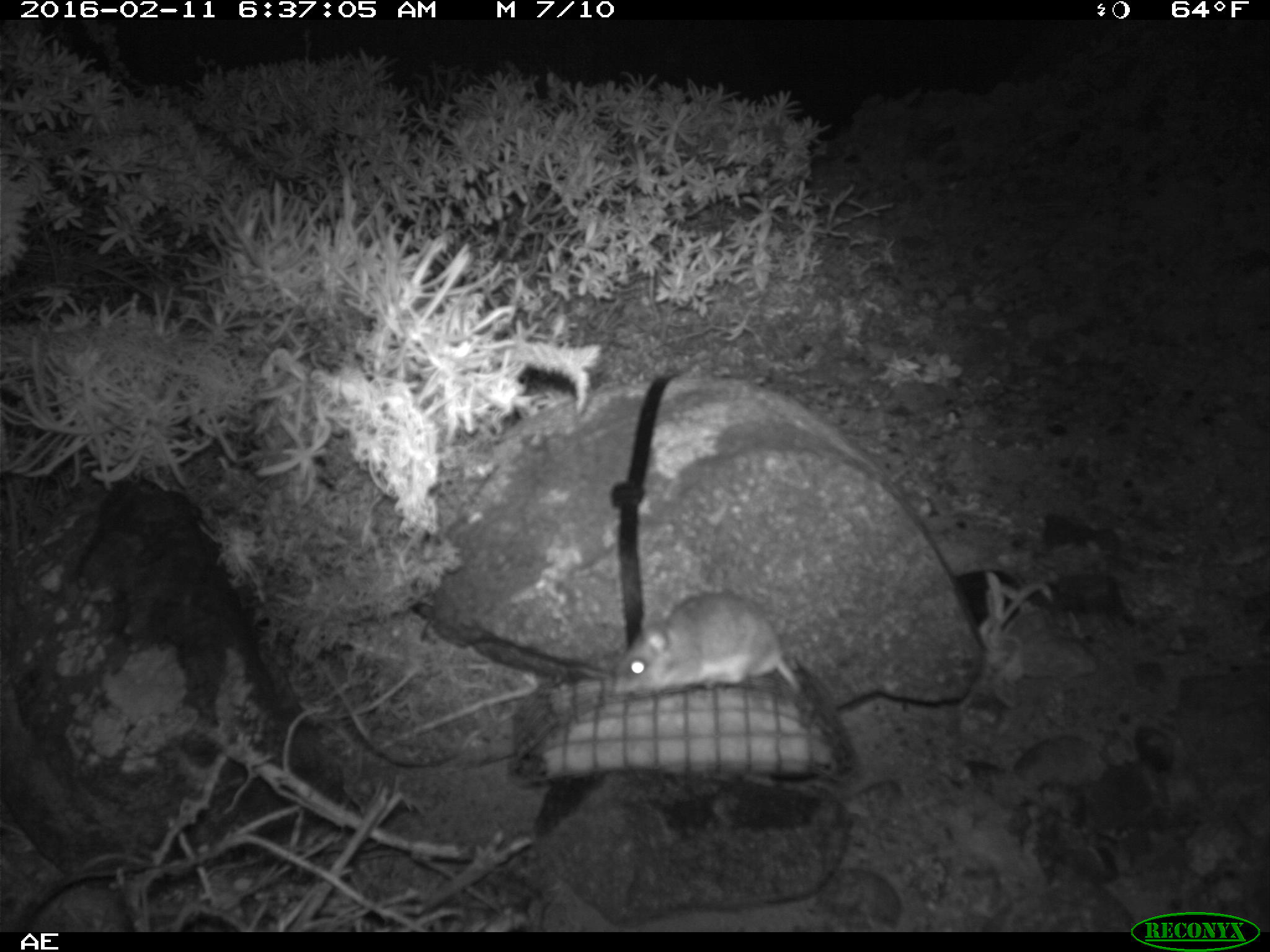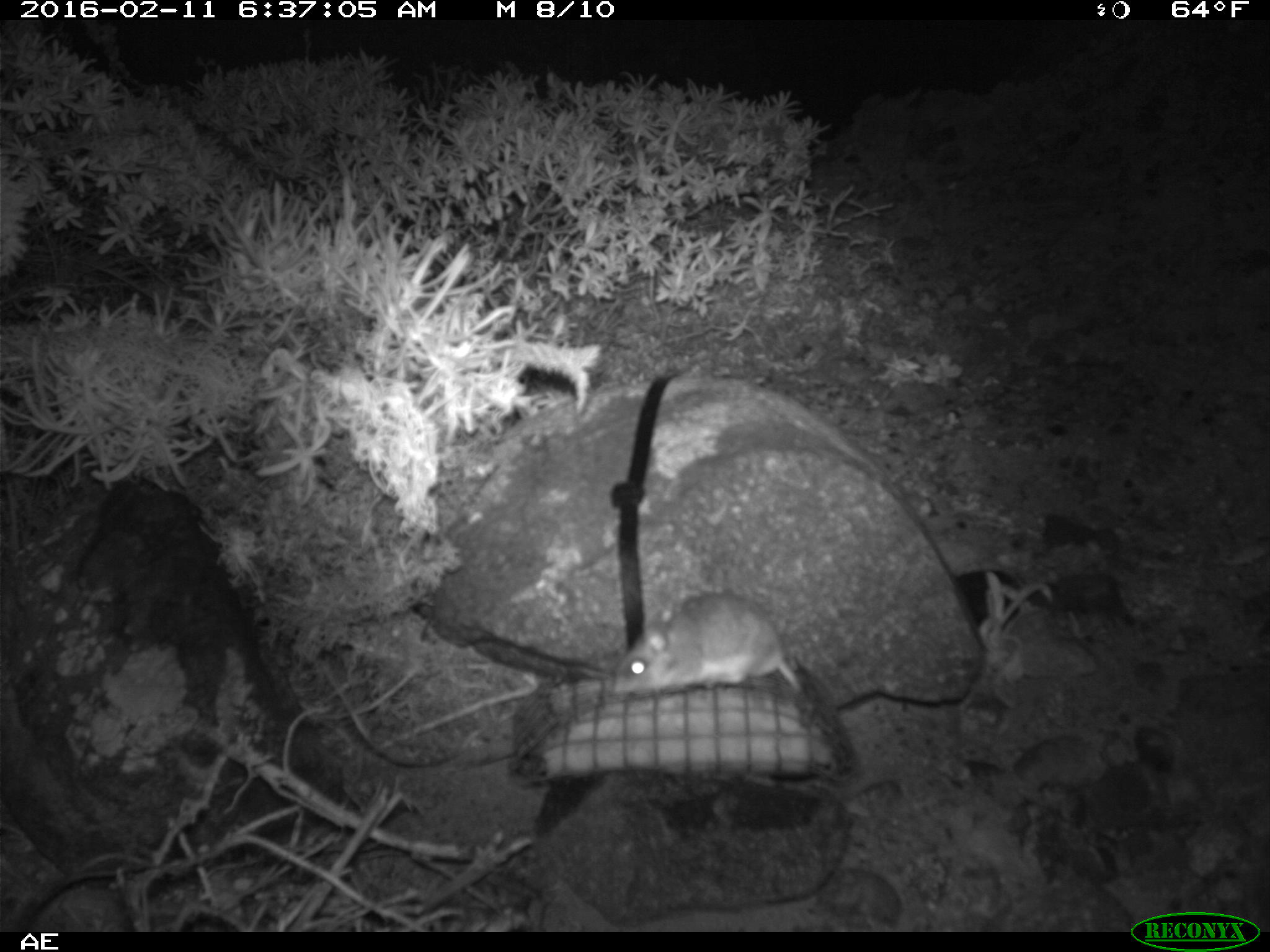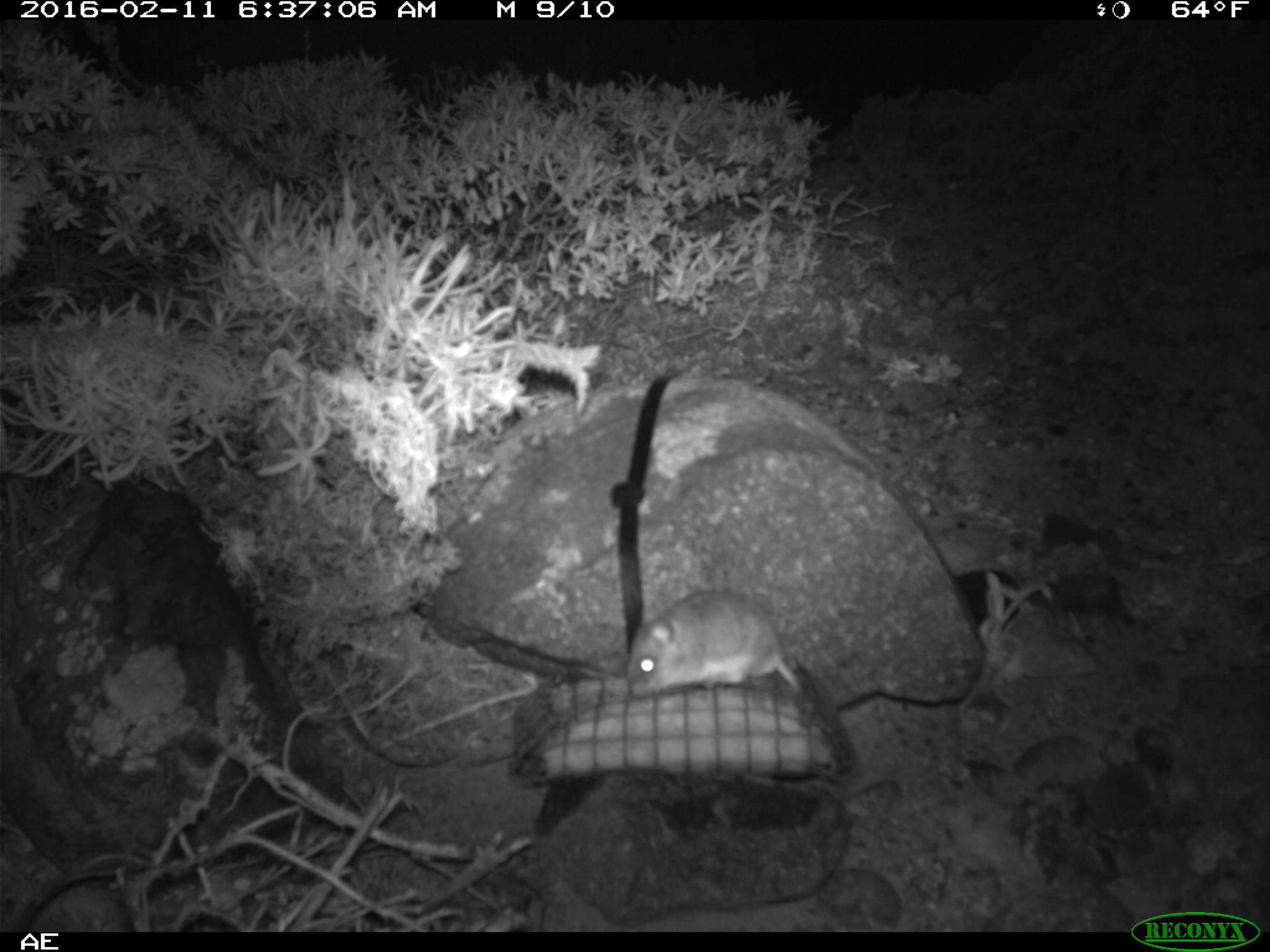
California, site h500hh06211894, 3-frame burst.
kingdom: Animalia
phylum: Chordata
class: Mammalia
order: Rodentia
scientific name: Rodentia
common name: rodent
Rodent (Rodentia).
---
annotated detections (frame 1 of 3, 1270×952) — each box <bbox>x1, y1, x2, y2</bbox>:
rodent: <bbox>609, 594, 839, 734</bbox>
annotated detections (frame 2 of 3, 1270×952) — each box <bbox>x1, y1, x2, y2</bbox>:
rodent: <bbox>613, 586, 806, 694</bbox>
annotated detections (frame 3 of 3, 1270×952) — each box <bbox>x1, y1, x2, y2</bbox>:
rodent: <bbox>627, 588, 802, 695</bbox>